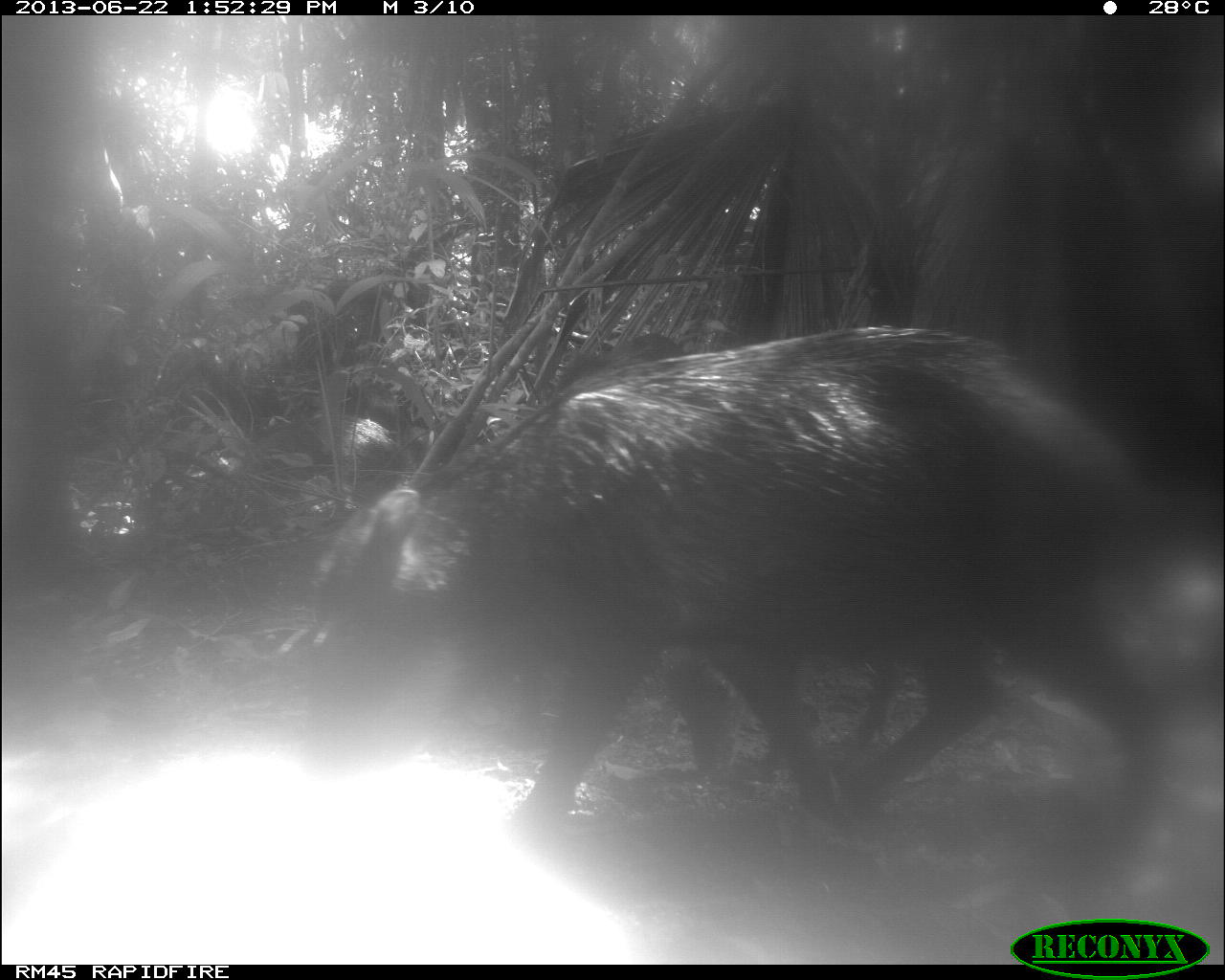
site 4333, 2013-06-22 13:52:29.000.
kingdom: Animalia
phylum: Chordata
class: Mammalia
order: Artiodactyla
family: Tayassuidae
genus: Tayassu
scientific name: Tayassu pecari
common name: white-lipped peccary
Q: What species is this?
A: Tayassu pecari (white-lipped peccary).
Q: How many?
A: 3.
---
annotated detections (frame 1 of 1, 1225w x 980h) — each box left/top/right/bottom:
tayassu pecari: 301/326/1179/858